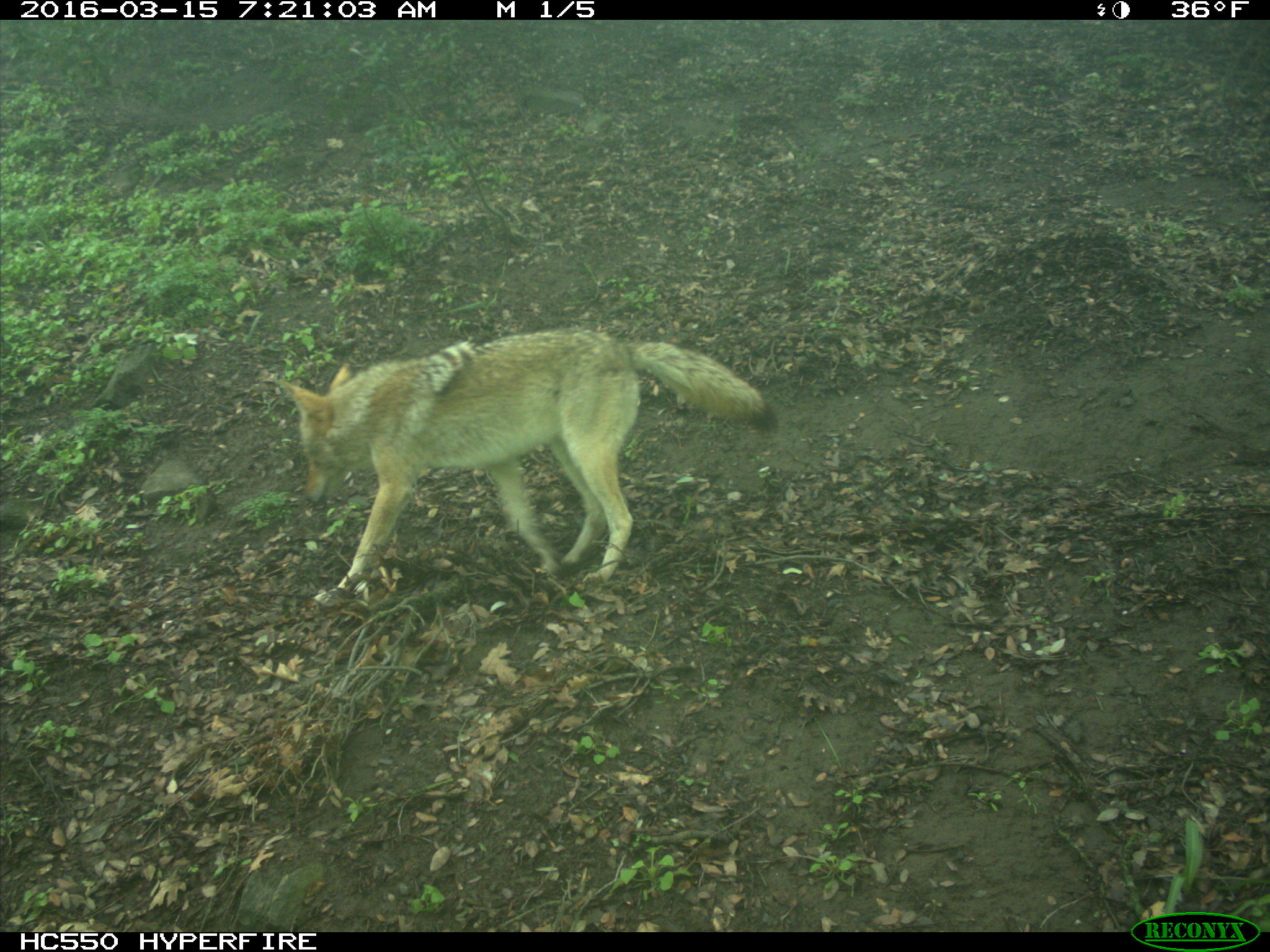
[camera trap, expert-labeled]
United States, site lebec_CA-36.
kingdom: Animalia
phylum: Chordata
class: Mammalia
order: Carnivora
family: Canidae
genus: Canis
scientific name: Canis latrans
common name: coyote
Canis latrans (coyote).